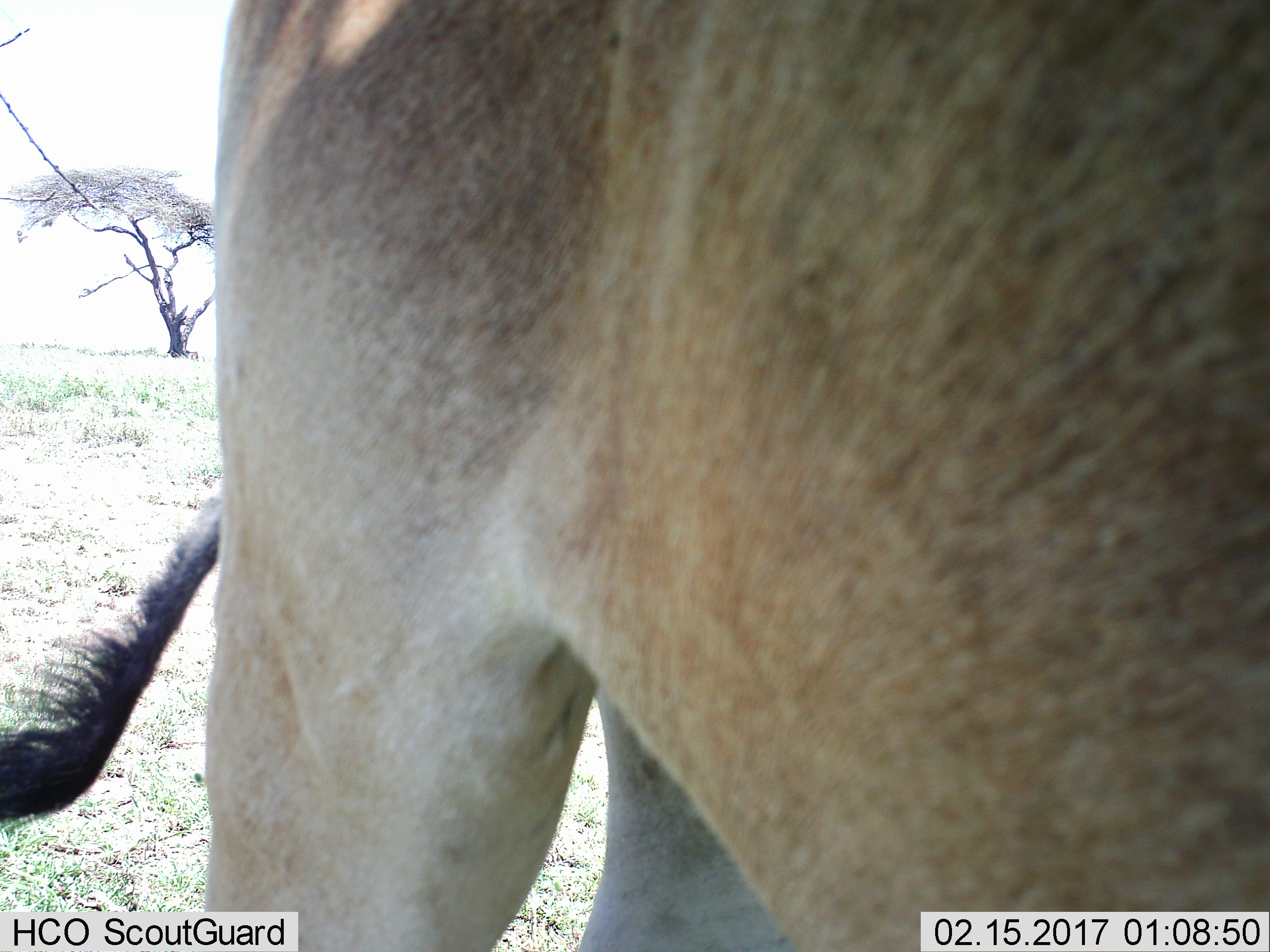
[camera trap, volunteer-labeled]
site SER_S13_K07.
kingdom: Animalia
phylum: Chordata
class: Mammalia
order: Artiodactyla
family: Bovidae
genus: Alcelaphus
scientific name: Alcelaphus buselaphus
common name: hartebeest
Hartebeest (Alcelaphus buselaphus), count 1. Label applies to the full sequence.